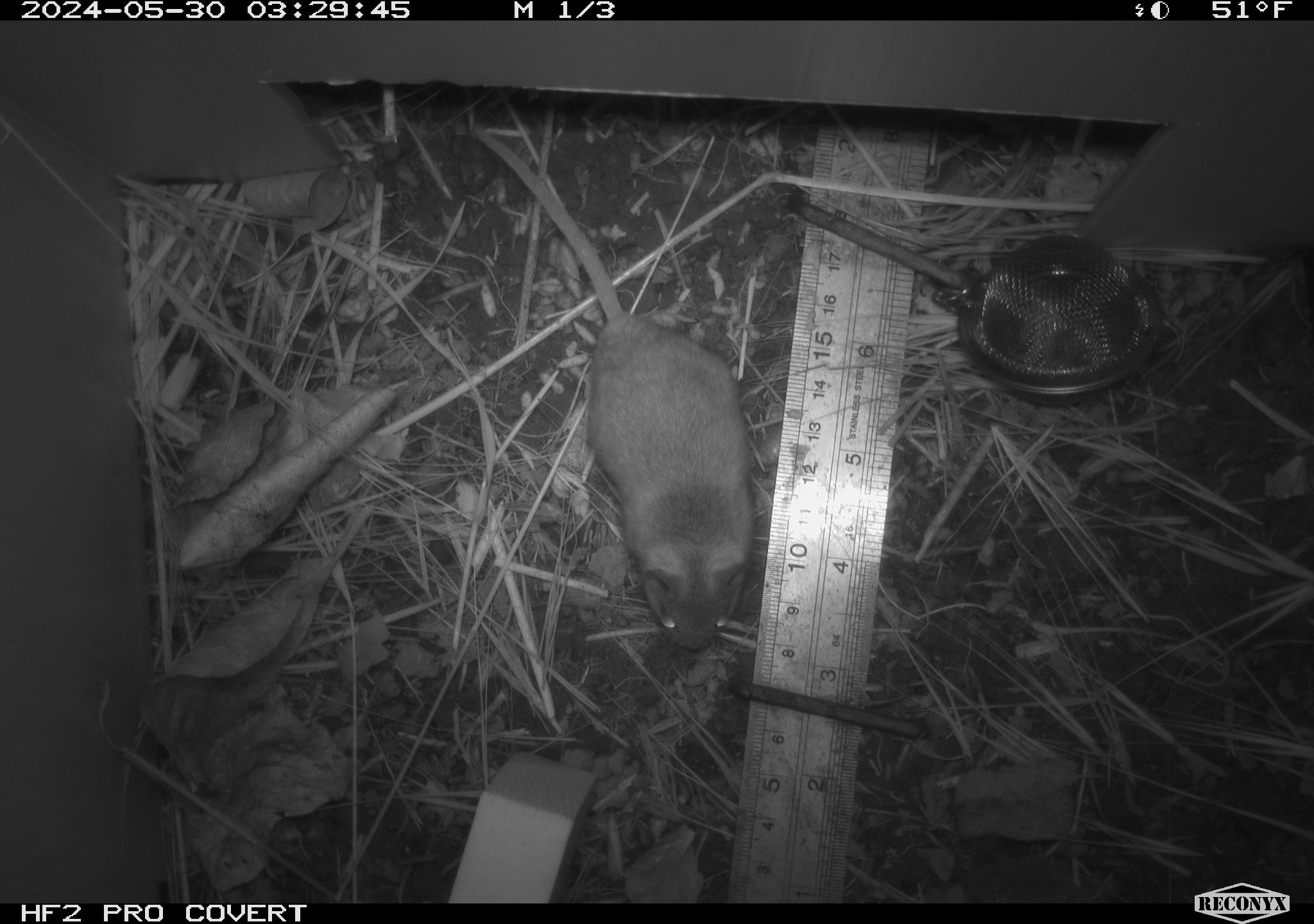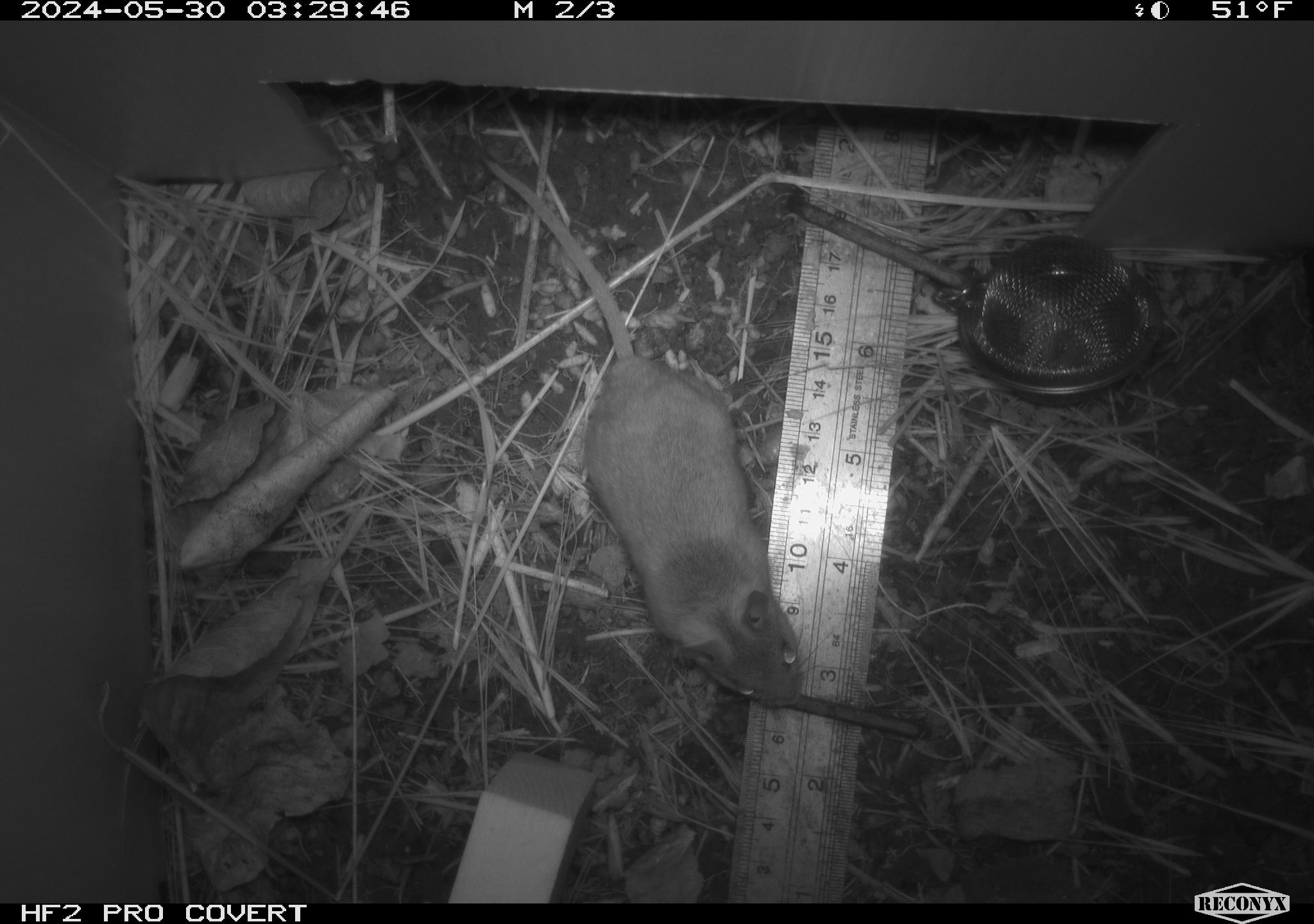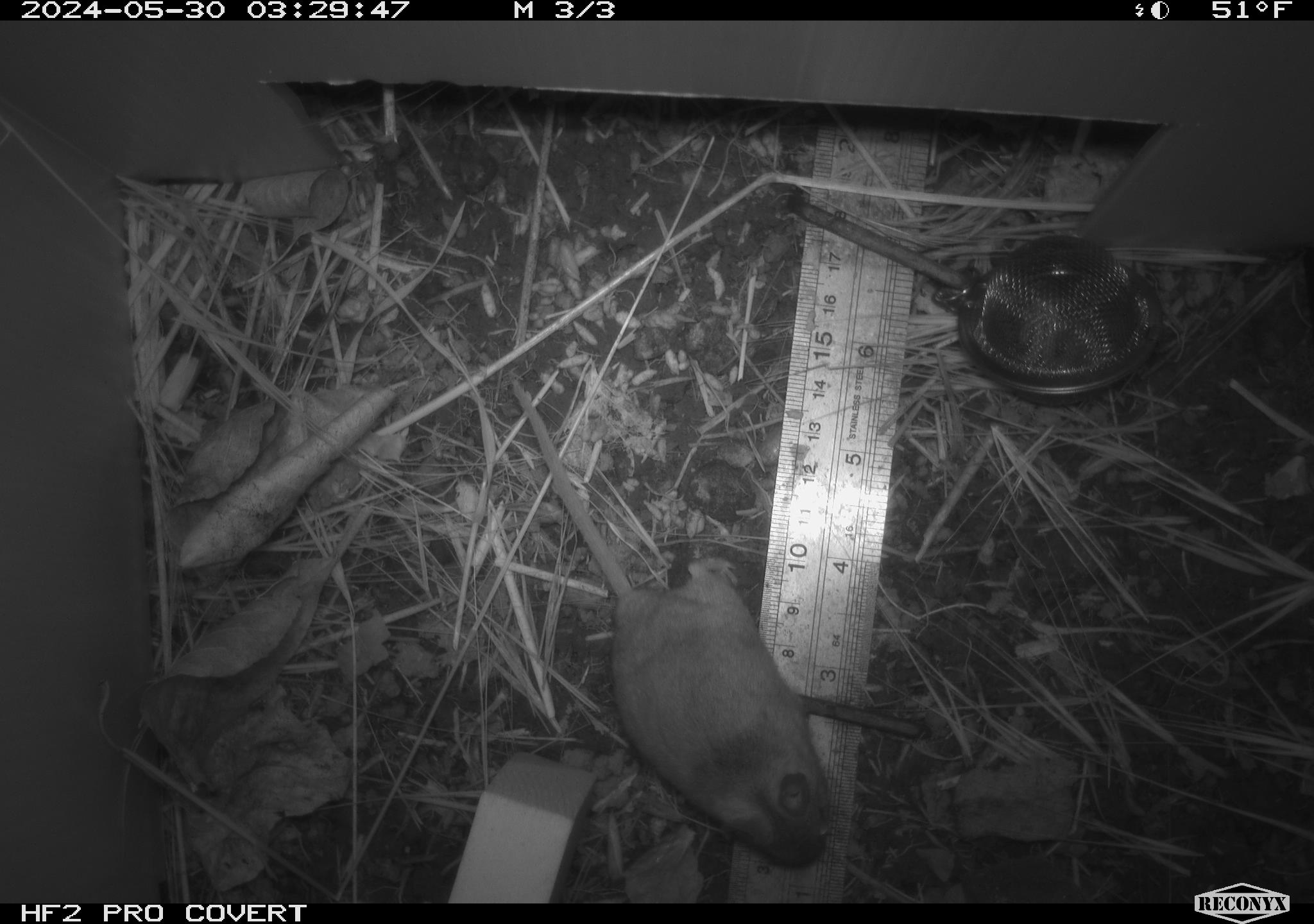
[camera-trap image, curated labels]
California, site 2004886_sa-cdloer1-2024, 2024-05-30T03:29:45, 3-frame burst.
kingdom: Animalia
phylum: Chordata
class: Mammalia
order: Rodentia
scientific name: Rodentia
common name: mouse species